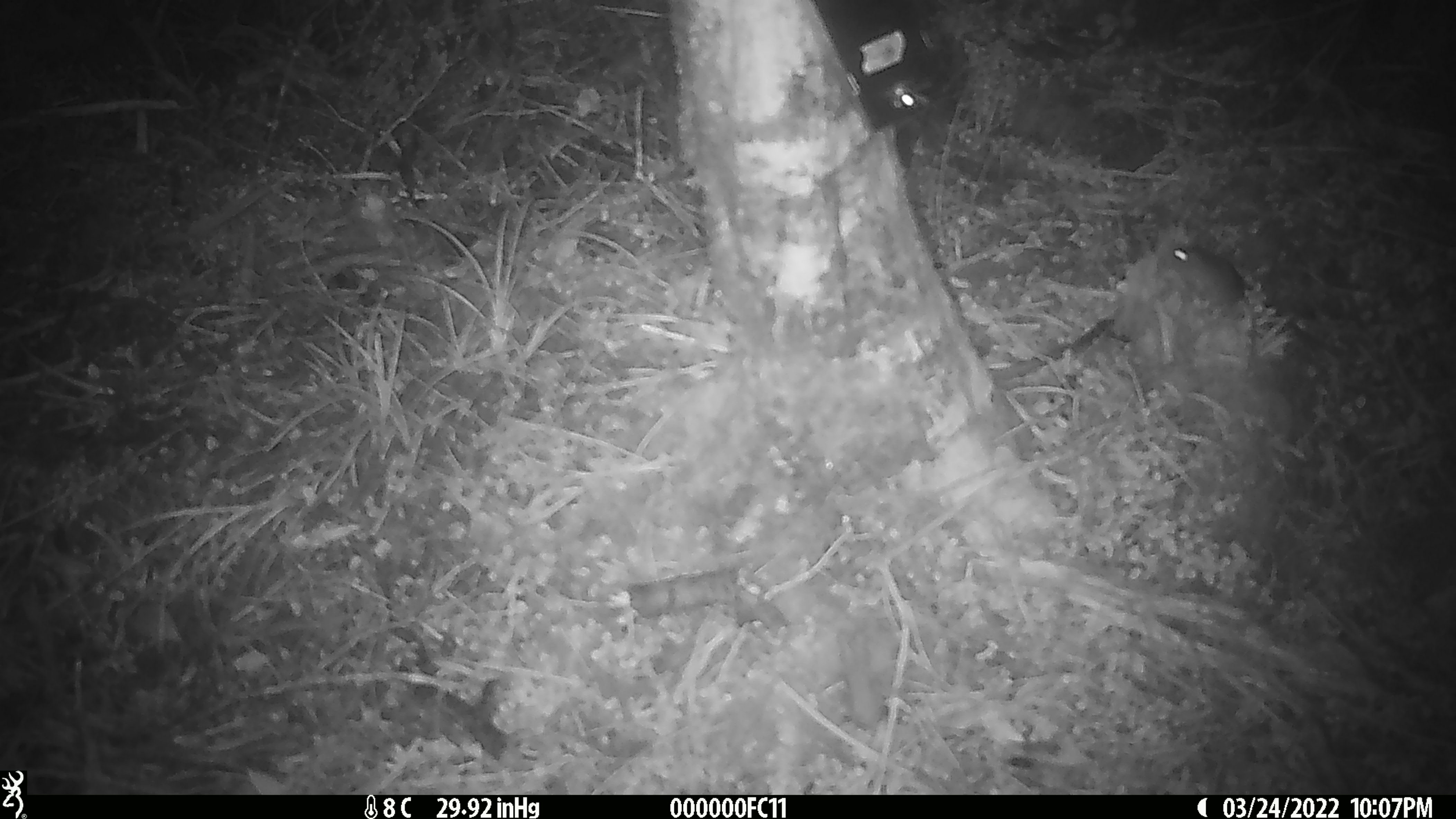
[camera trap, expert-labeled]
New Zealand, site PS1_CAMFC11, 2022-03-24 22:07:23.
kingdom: Animalia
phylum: Chordata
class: Mammalia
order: Rodentia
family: Muridae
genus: Mus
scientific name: Mus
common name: mouse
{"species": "mouse (Mus)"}